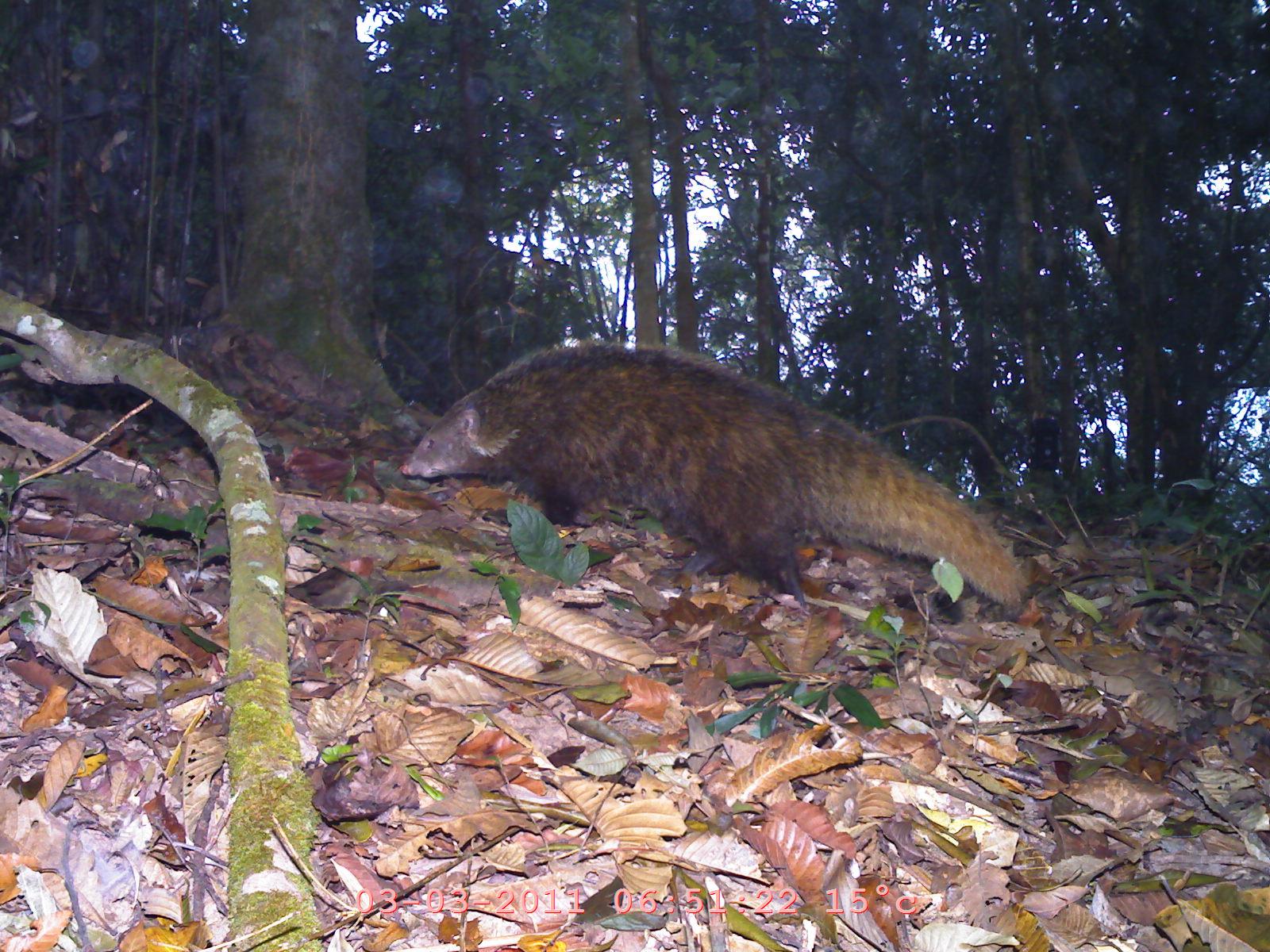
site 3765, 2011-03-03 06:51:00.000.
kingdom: Animalia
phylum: Chordata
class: Mammalia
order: Carnivora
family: Herpestidae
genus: Urva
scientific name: Urva urva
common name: crab-eating mongoose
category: herpestes urva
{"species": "herpestes urva (crab-eating mongoose) (Urva urva)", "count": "1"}